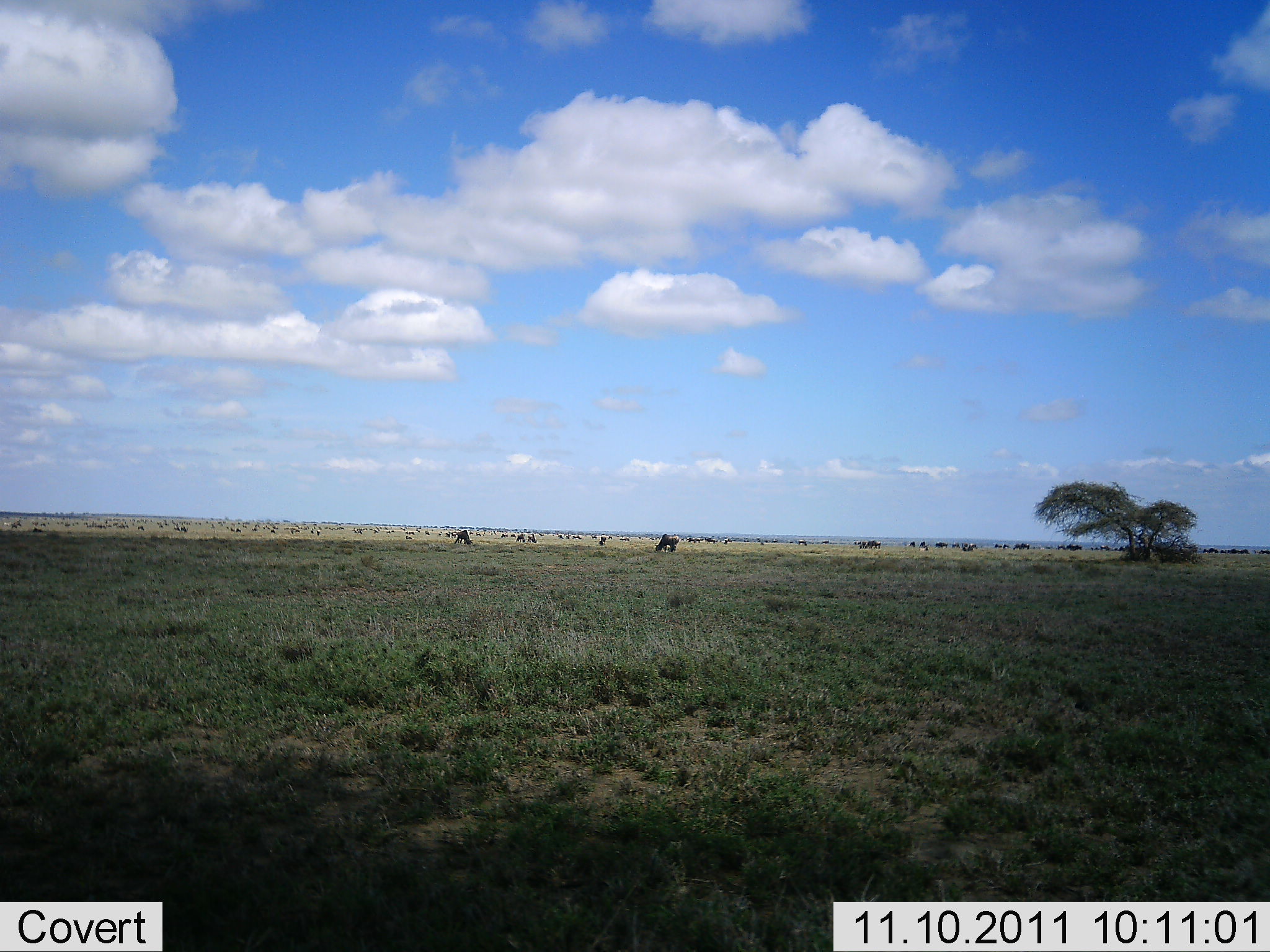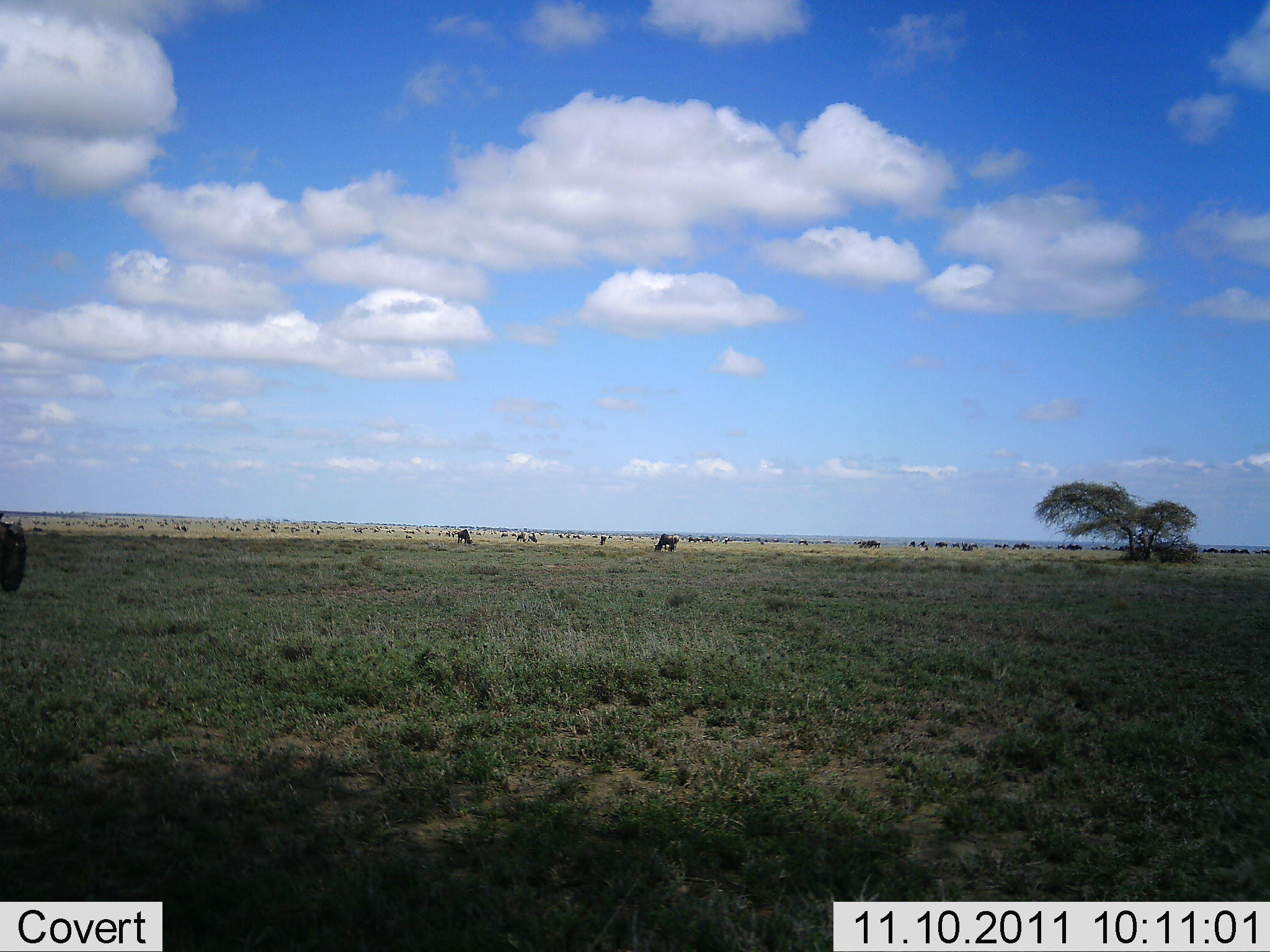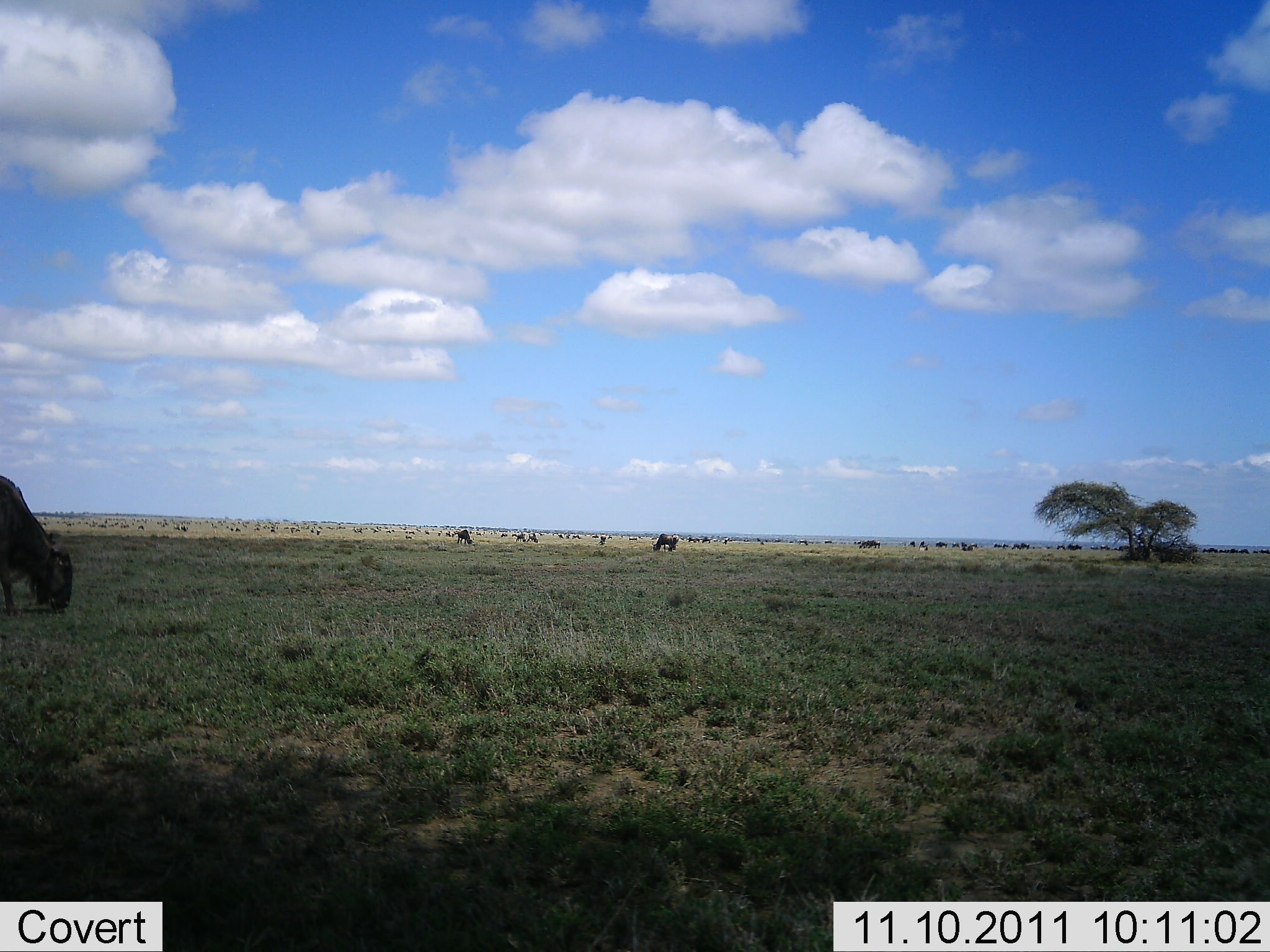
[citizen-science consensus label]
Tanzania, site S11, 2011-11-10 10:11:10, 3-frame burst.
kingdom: Animalia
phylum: Chordata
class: Mammalia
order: Artiodactyla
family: Bovidae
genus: Connochaetes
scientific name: Connochaetes taurinus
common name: blue wildebeest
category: wildebeest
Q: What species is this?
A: Wildebeest (blue wildebeest) (Connochaetes taurinus).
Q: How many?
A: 11-50.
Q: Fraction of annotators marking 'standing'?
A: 46%.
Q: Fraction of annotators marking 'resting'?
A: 15%.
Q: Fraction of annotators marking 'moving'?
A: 62%.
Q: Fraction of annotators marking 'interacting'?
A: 8%.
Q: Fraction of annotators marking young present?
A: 8%.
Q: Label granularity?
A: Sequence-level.